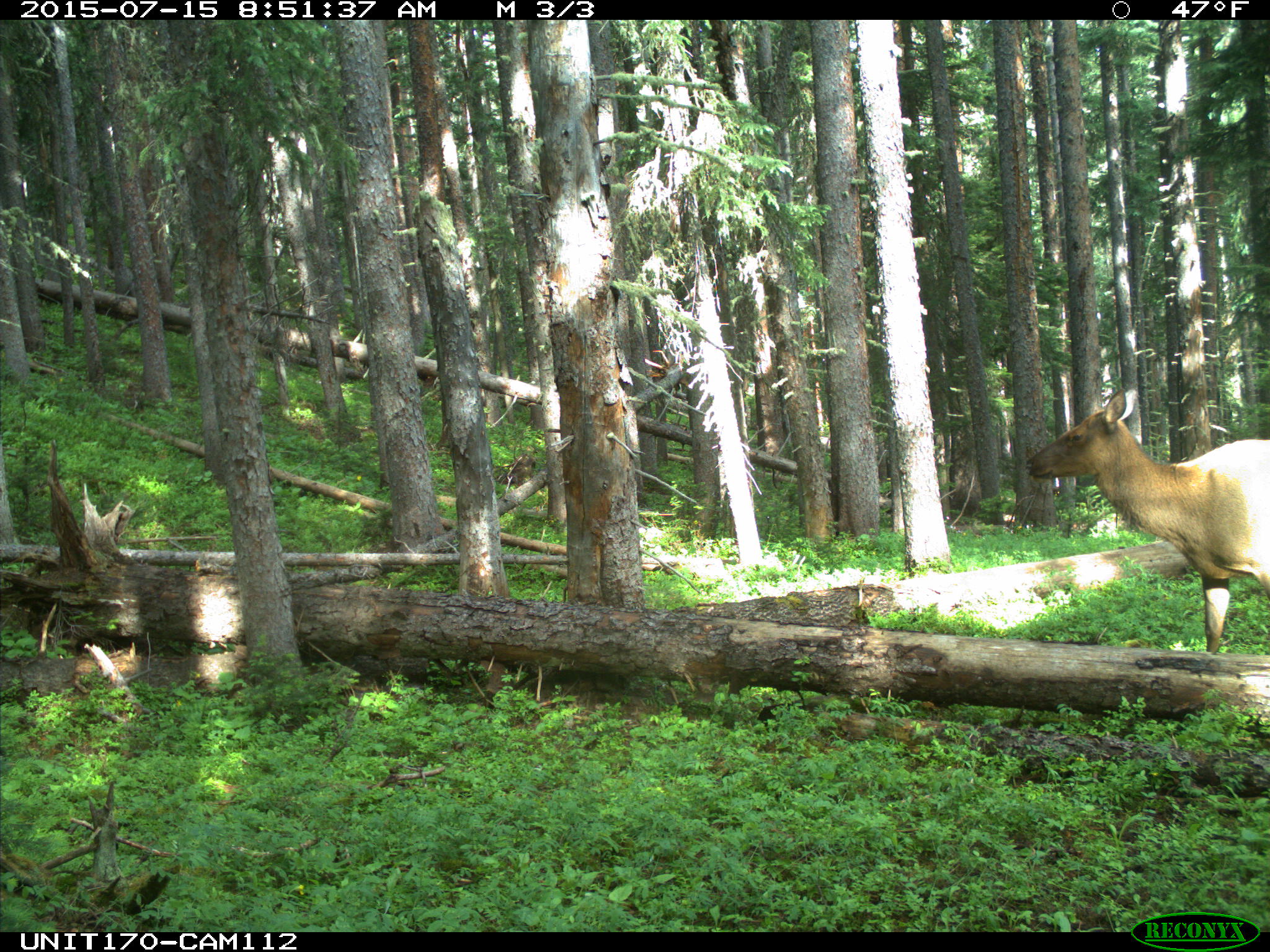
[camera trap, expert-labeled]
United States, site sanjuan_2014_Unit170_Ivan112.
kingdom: Animalia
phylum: Chordata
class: Mammalia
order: Artiodactyla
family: Cervidae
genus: Cervus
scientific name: Cervus elaphus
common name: red deer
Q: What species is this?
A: Cervus elaphus (red deer).